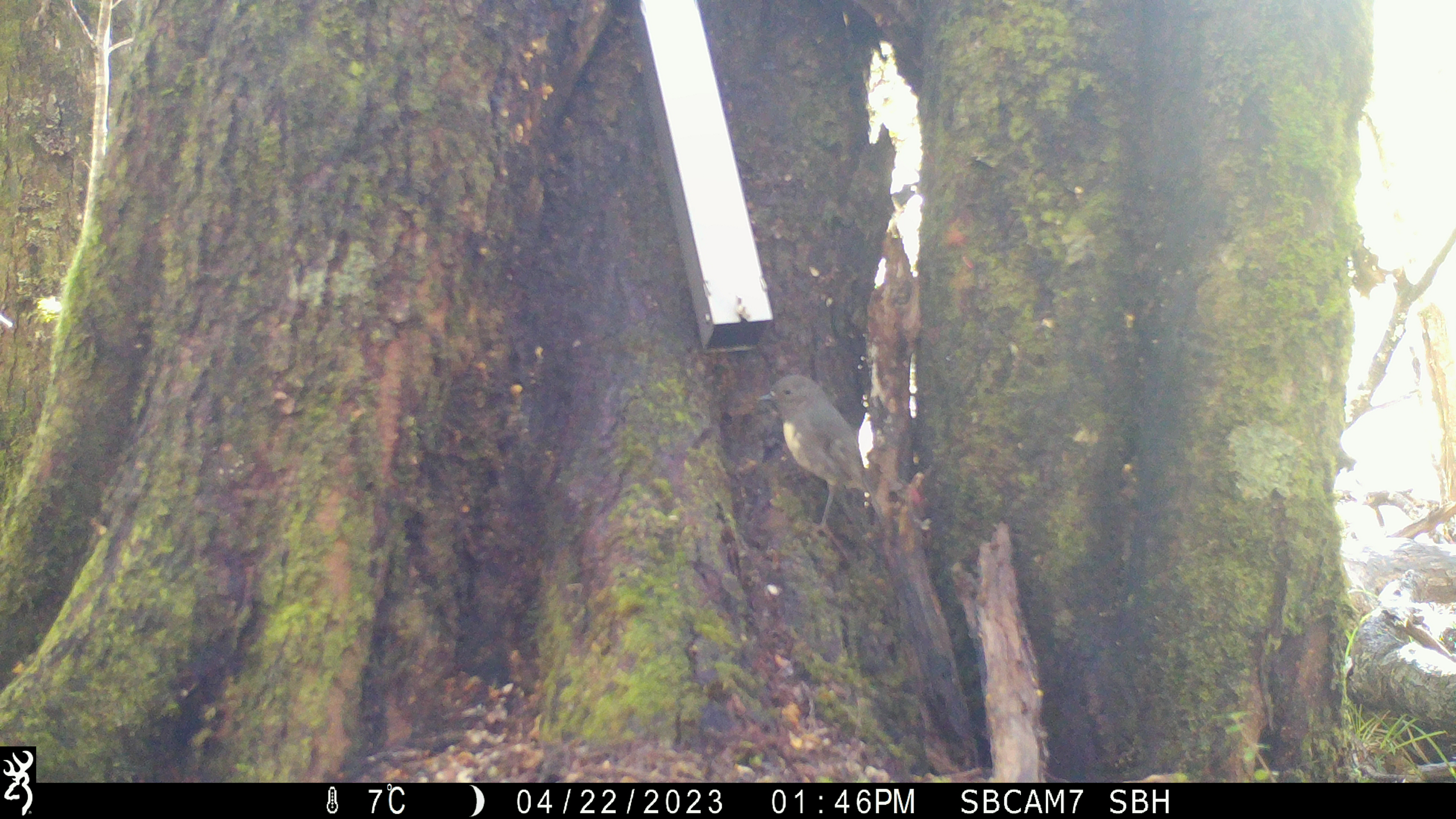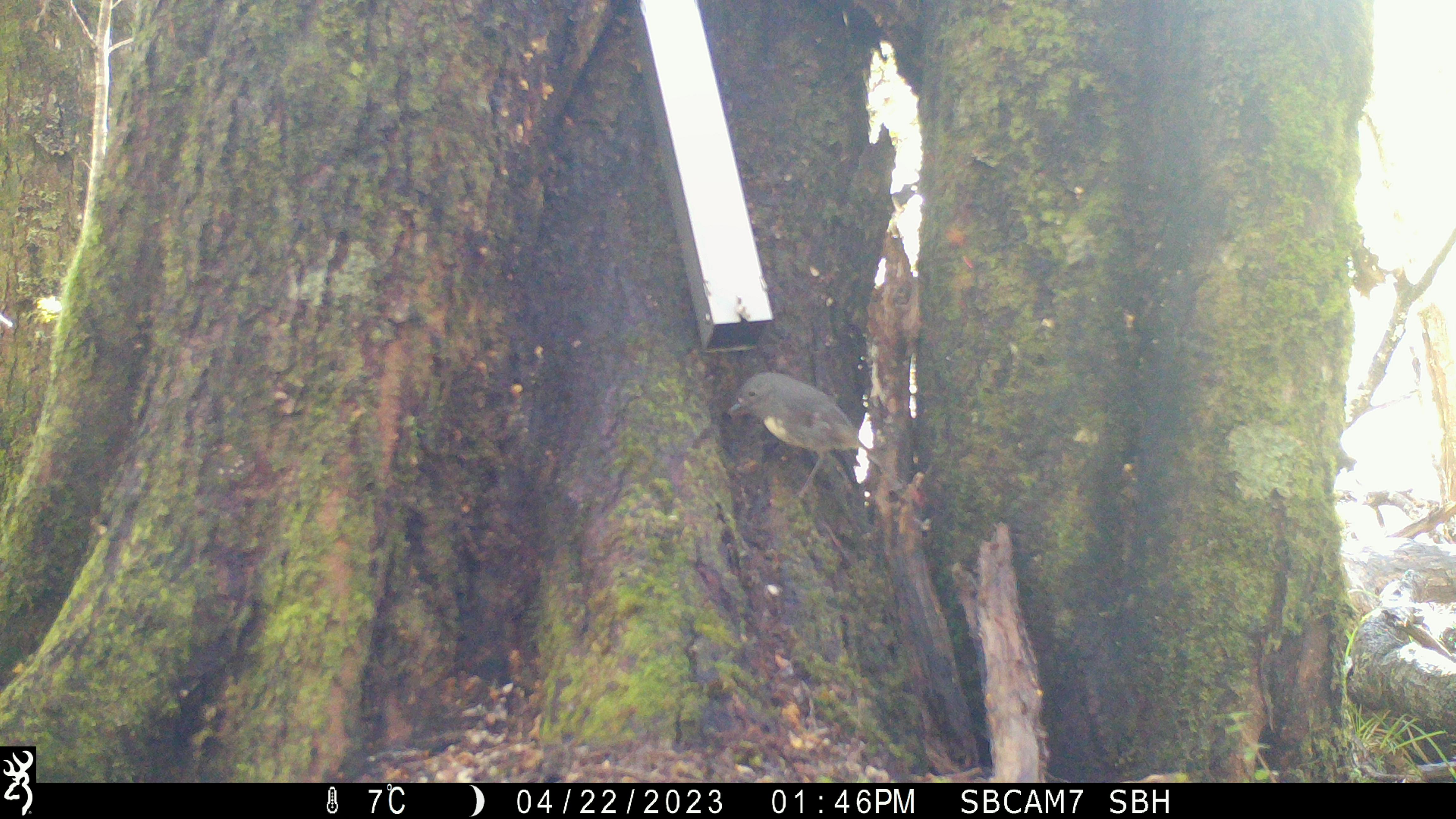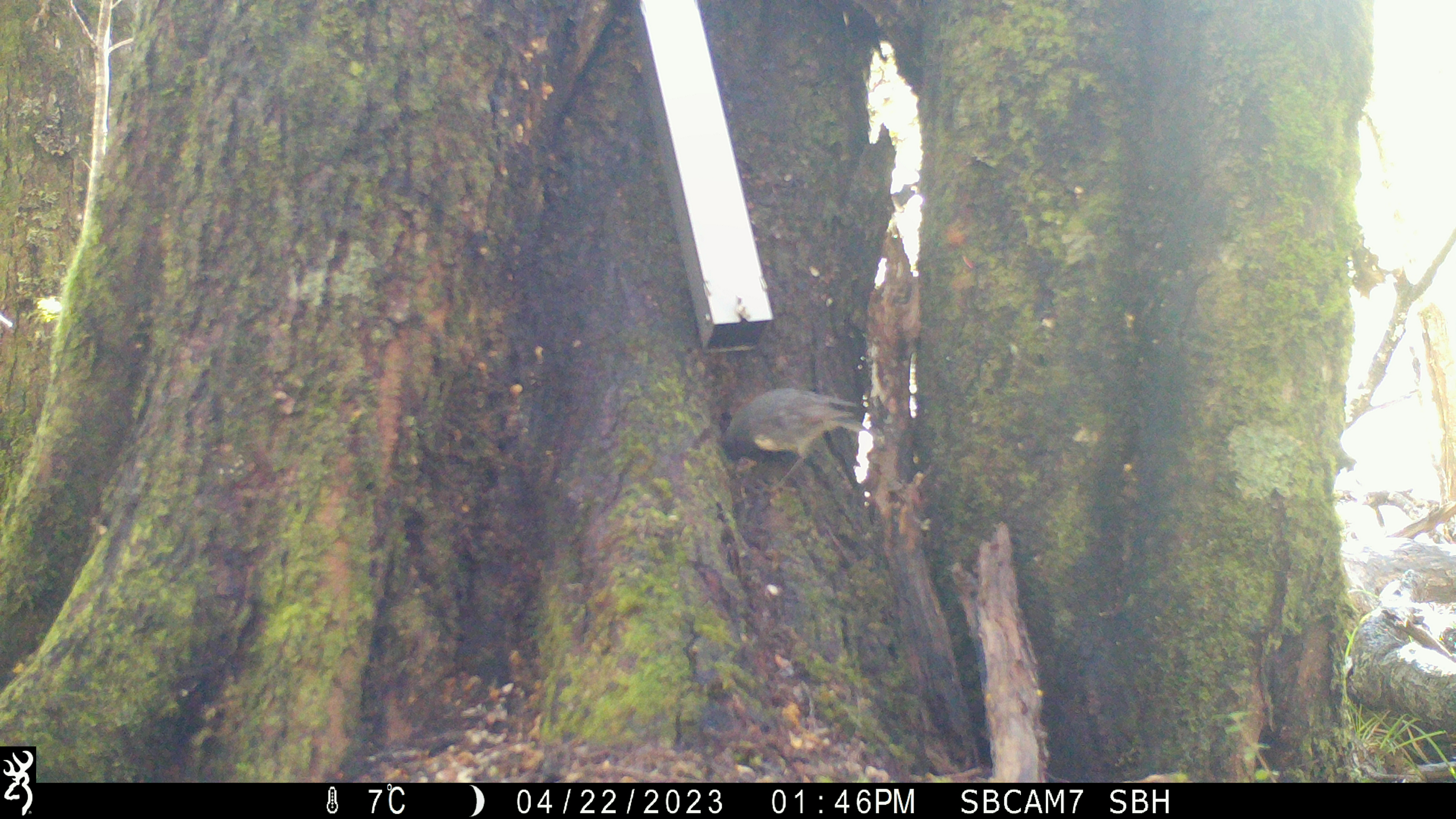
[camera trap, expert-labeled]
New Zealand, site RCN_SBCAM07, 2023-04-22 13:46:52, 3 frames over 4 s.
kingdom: Animalia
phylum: Chordata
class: Aves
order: Passeriformes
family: Petroicidae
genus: Petroica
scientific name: Petroica australis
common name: new zealand robin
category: robin